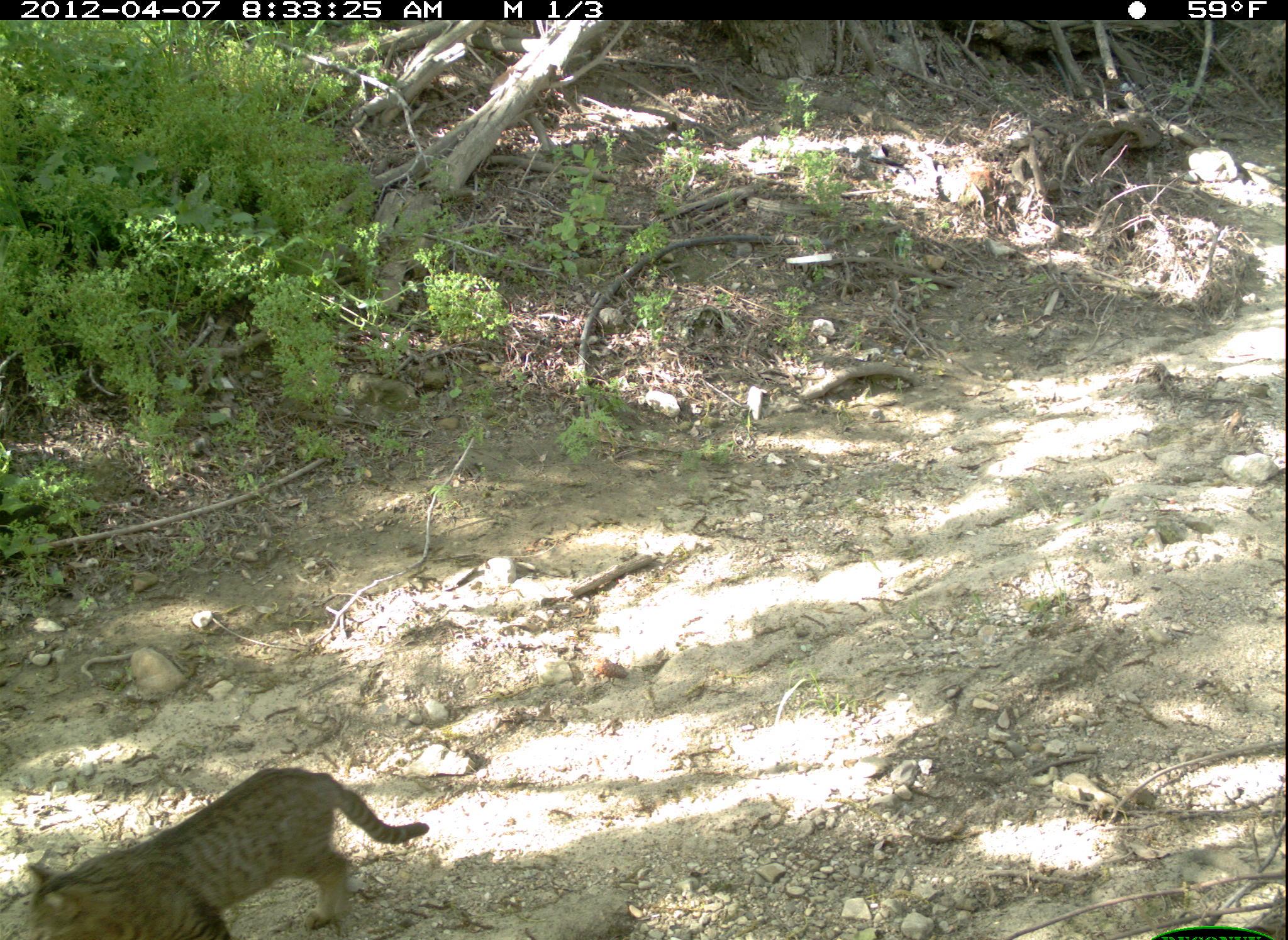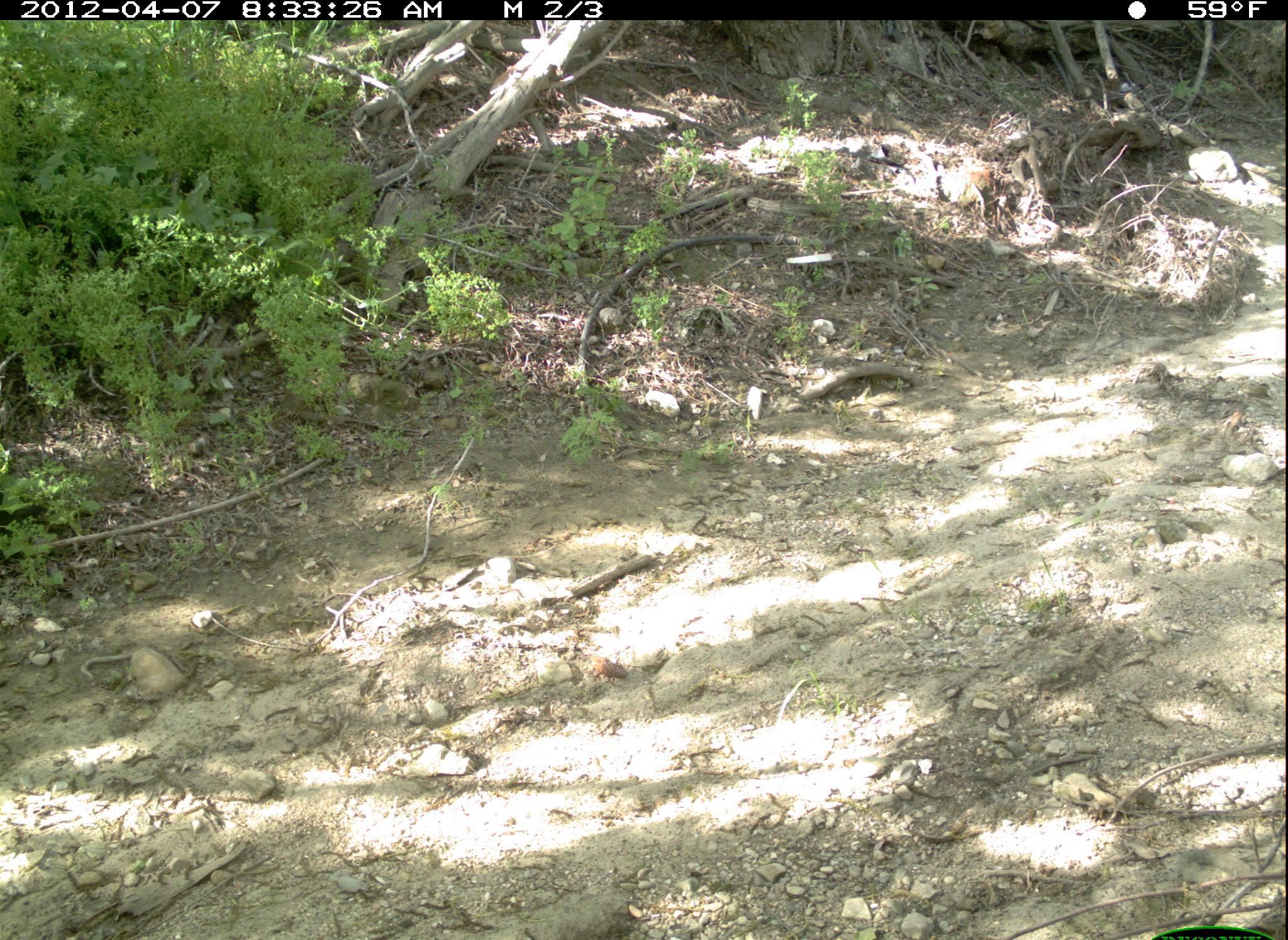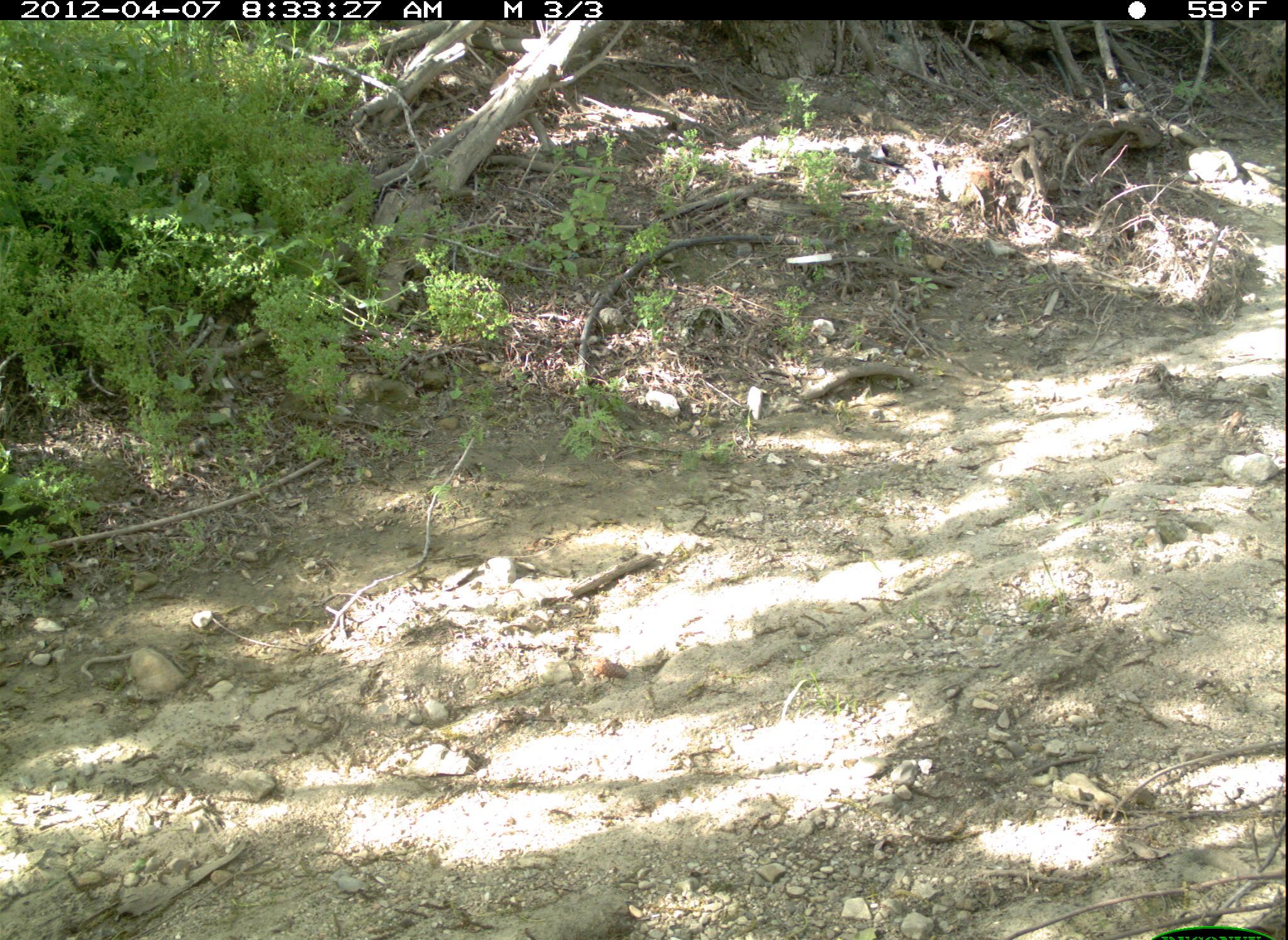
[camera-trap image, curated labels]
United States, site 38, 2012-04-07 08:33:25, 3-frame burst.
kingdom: Animalia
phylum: Chordata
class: Mammalia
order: Carnivora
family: Felidae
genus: Felis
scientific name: Felis catus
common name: cat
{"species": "cat (Felis catus)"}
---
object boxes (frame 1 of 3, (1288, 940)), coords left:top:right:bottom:
cat: 14:752:443:940